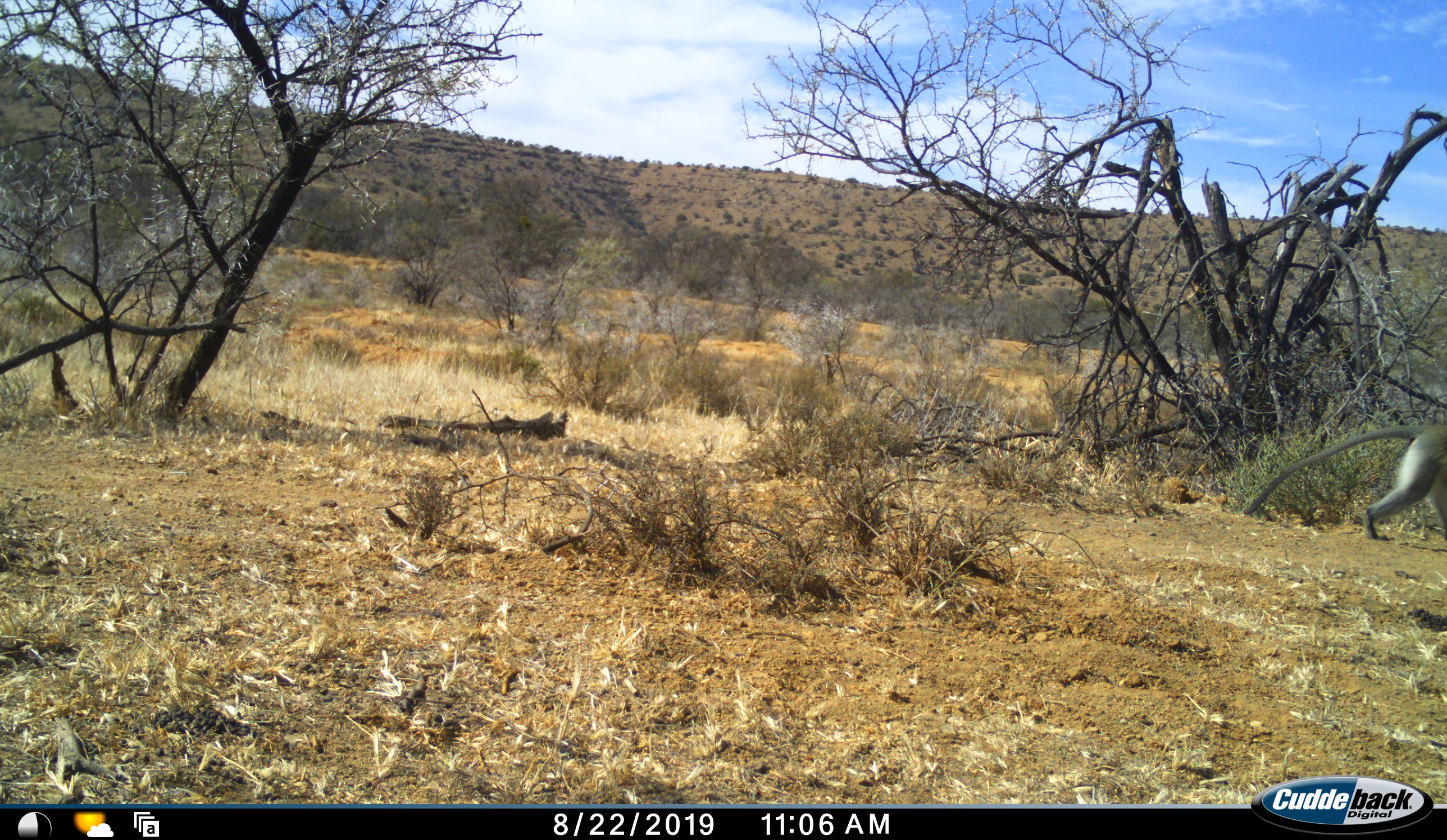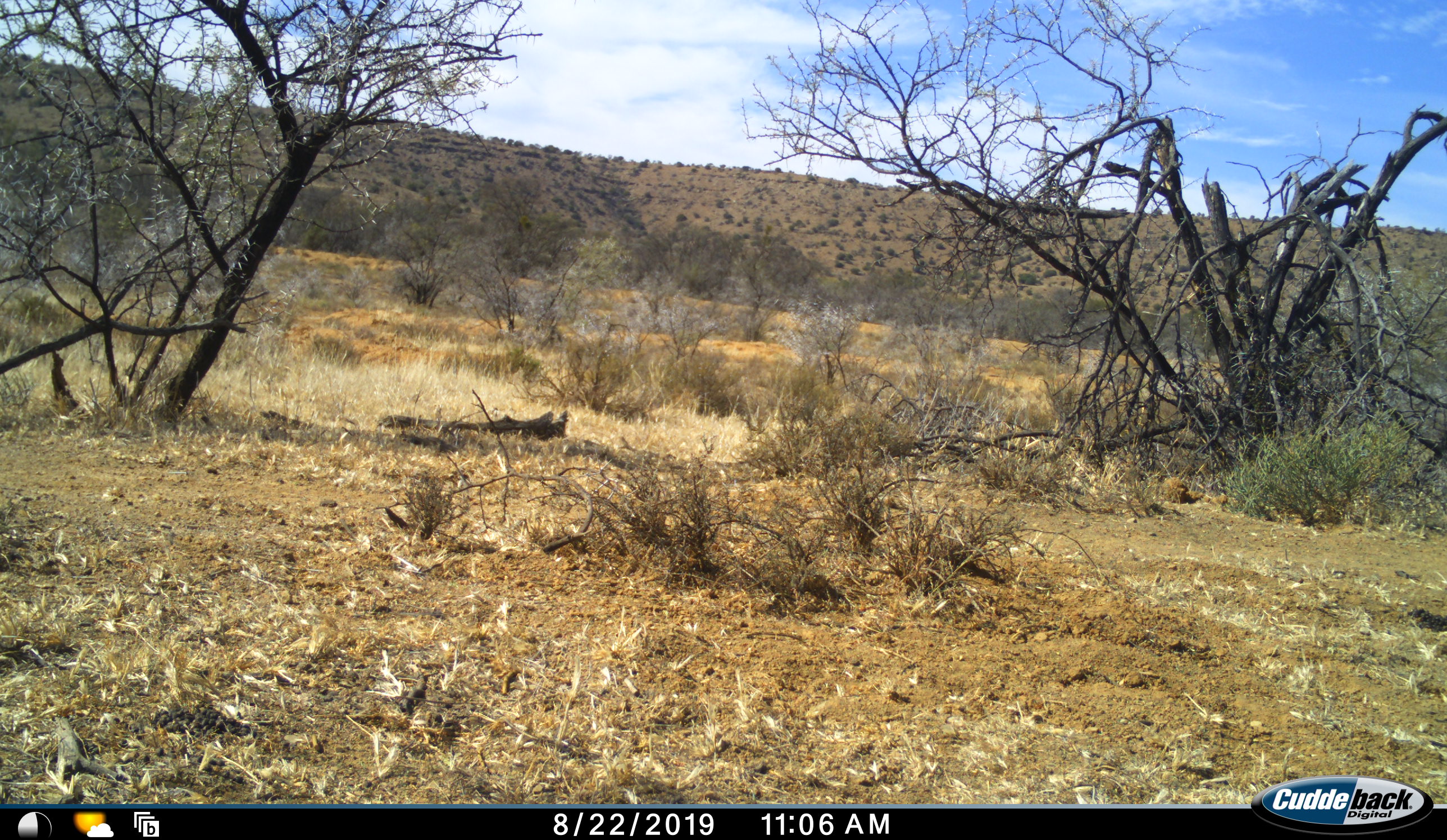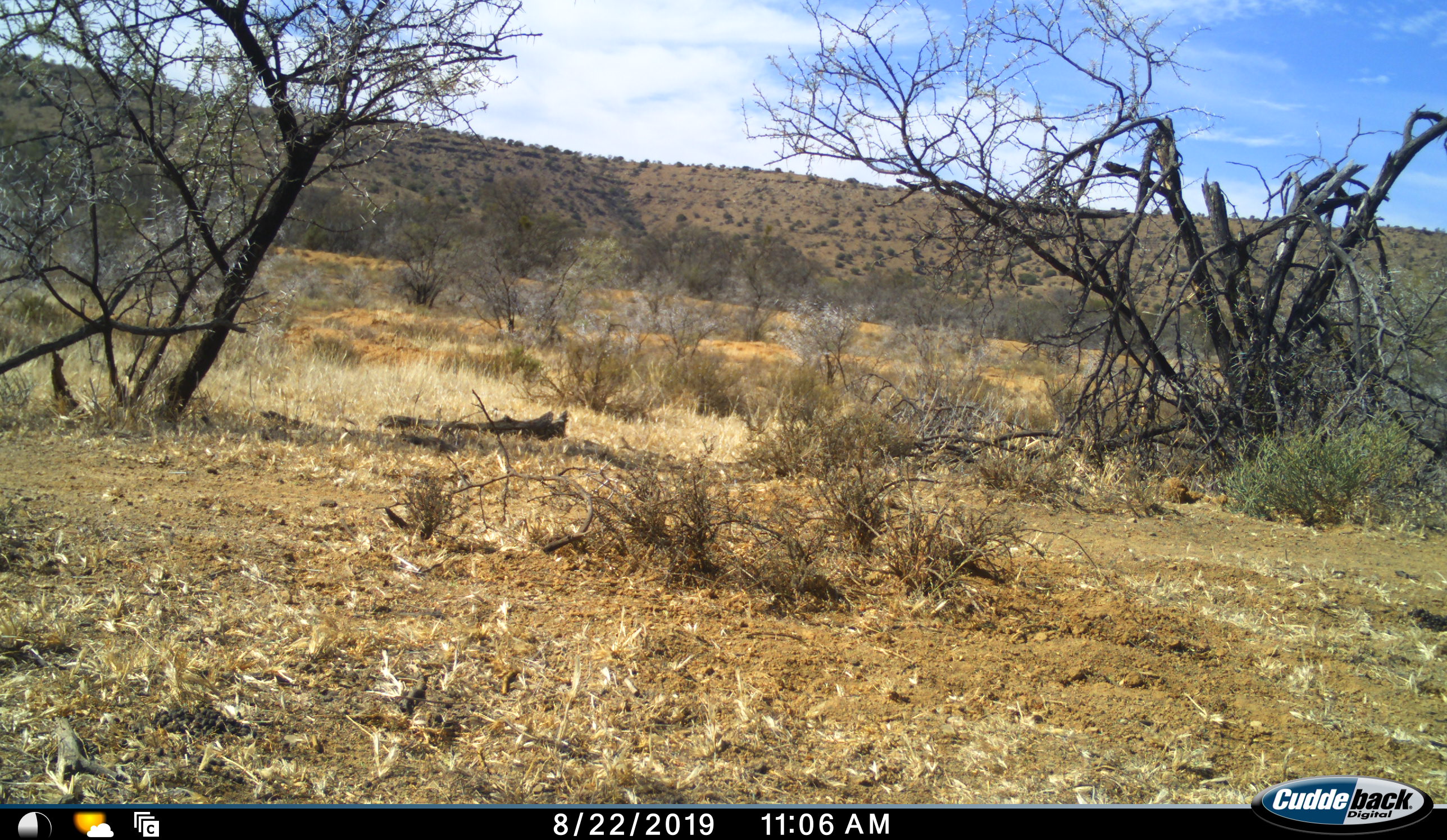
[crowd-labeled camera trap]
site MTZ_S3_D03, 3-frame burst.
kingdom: Animalia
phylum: Chordata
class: Mammalia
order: Primates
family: Cercopithecidae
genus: Chlorocebus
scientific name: Chlorocebus pygerythrus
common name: vervet monkey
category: monkeyvervet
Monkeyvervet (vervet monkey) (Chlorocebus pygerythrus), count 1. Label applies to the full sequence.